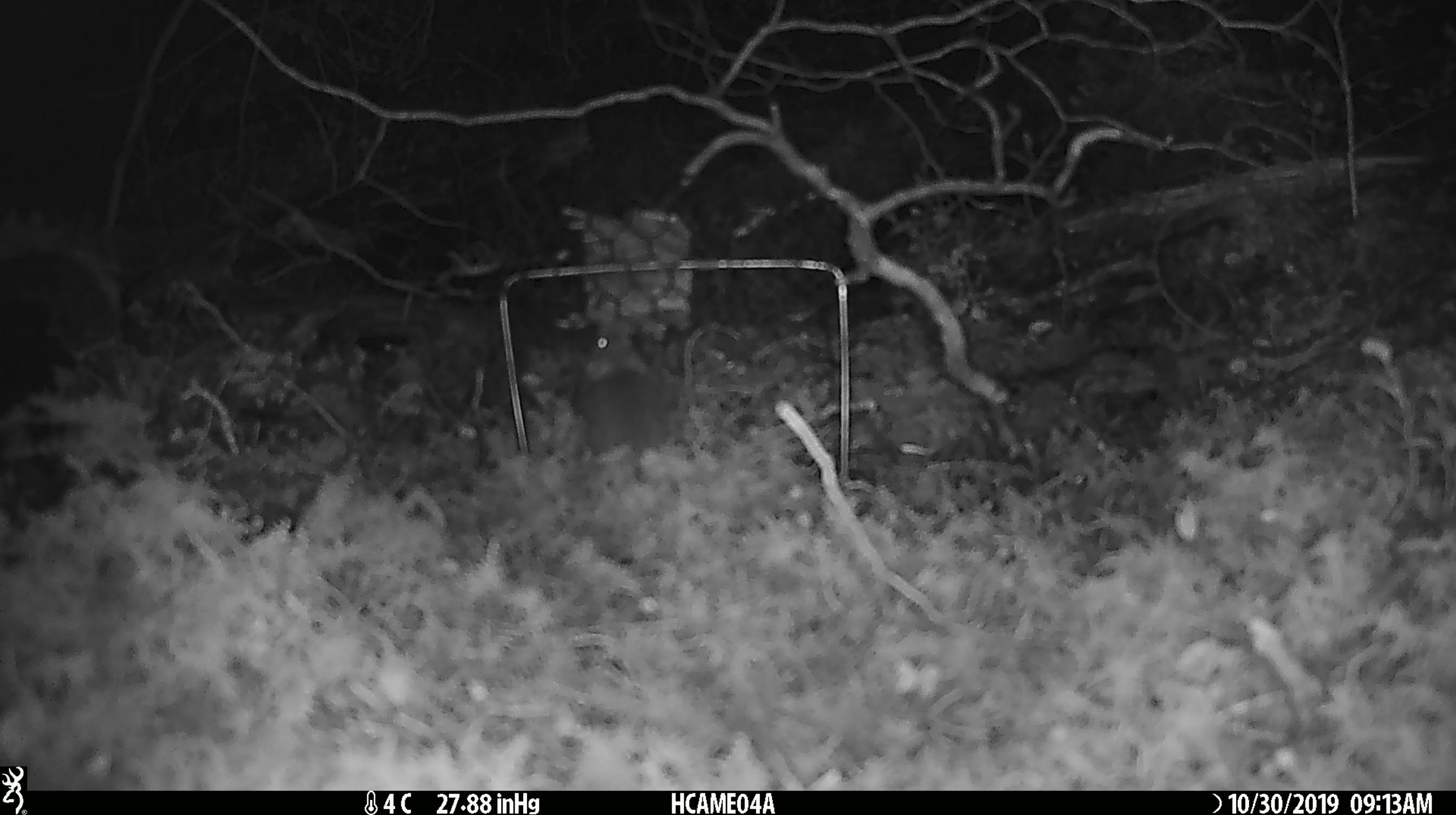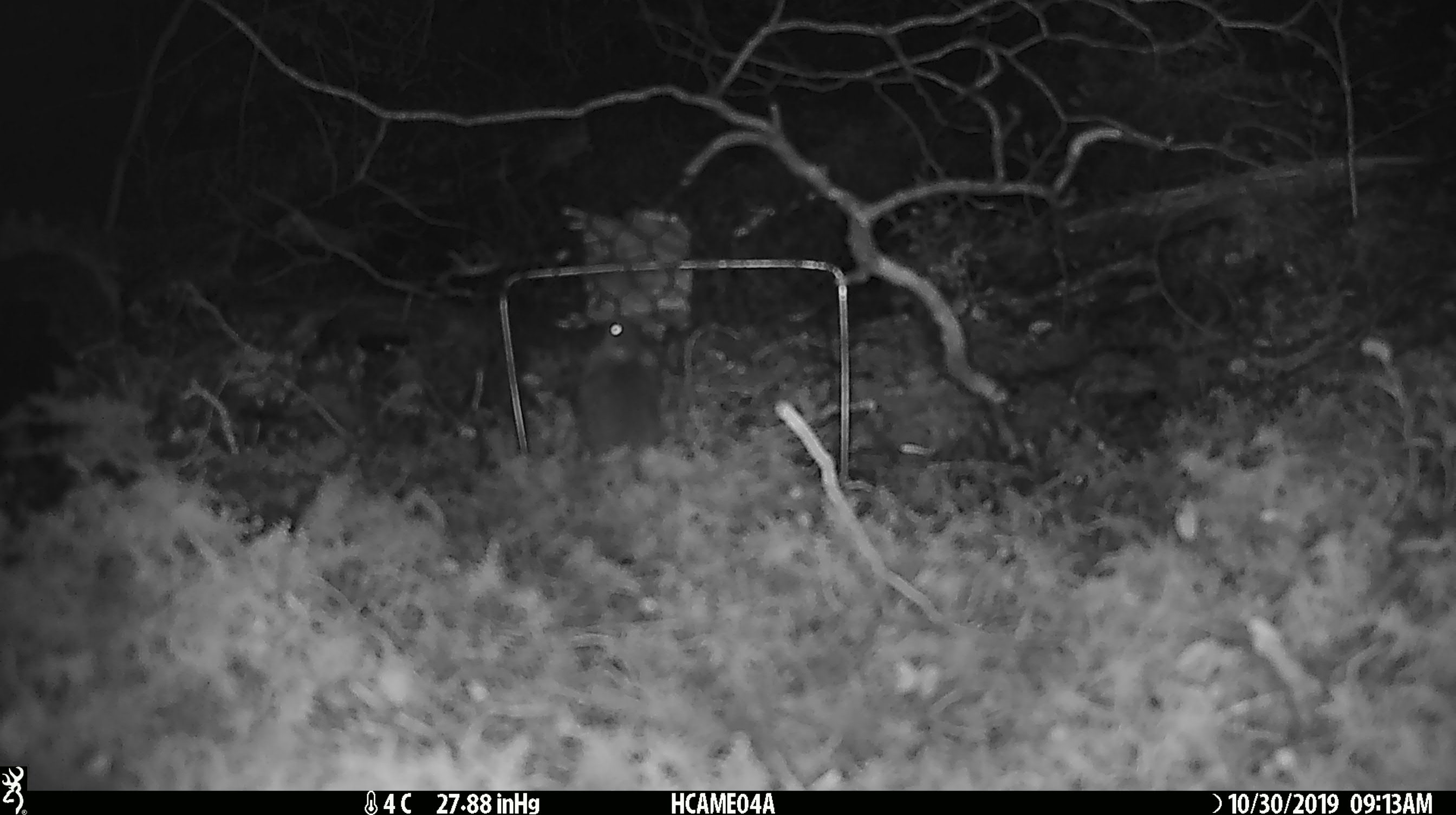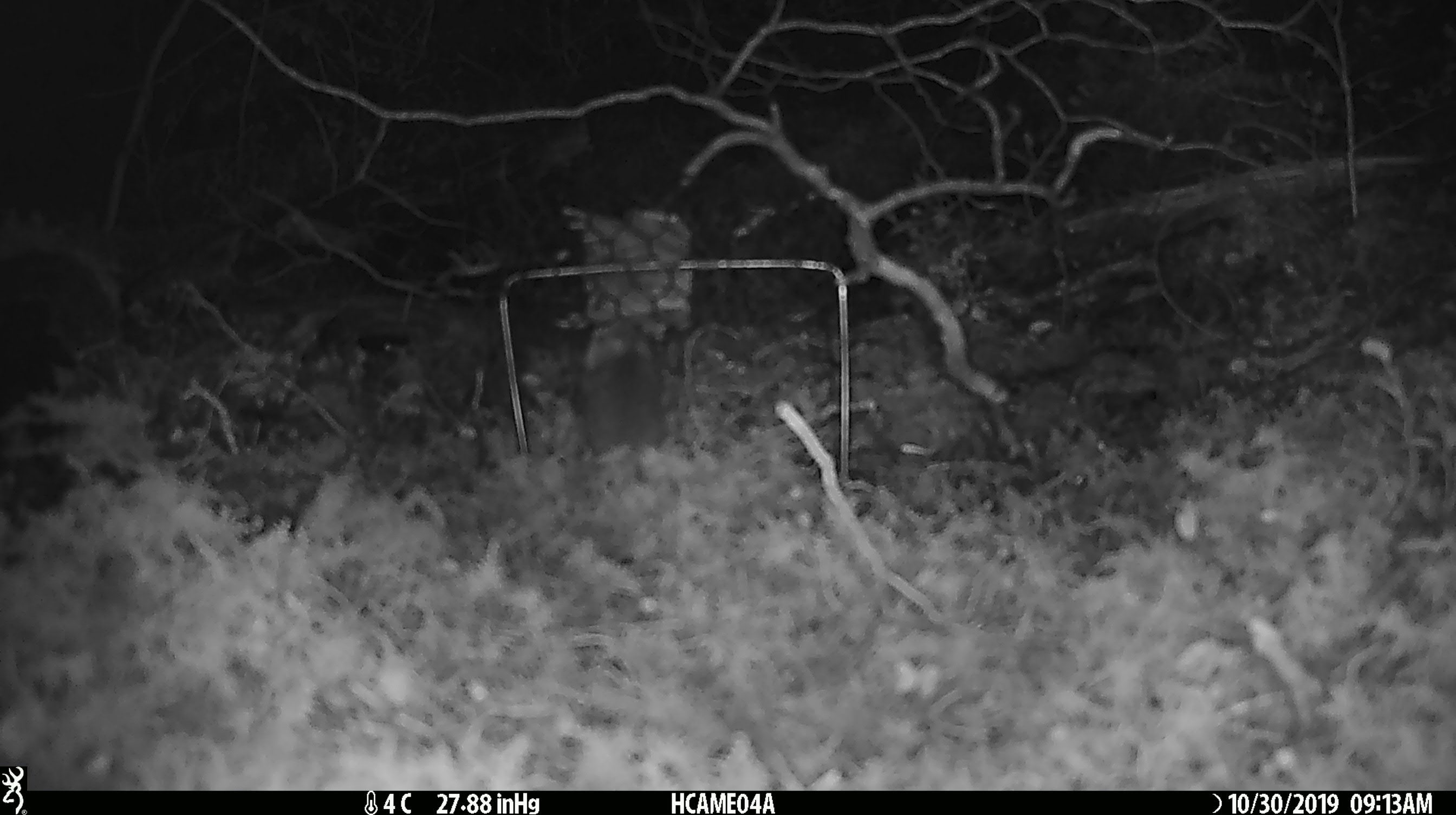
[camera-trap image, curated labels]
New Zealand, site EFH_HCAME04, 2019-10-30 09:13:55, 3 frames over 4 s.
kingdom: Animalia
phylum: Chordata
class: Mammalia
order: Rodentia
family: Muridae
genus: Mus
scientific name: Mus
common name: mouse